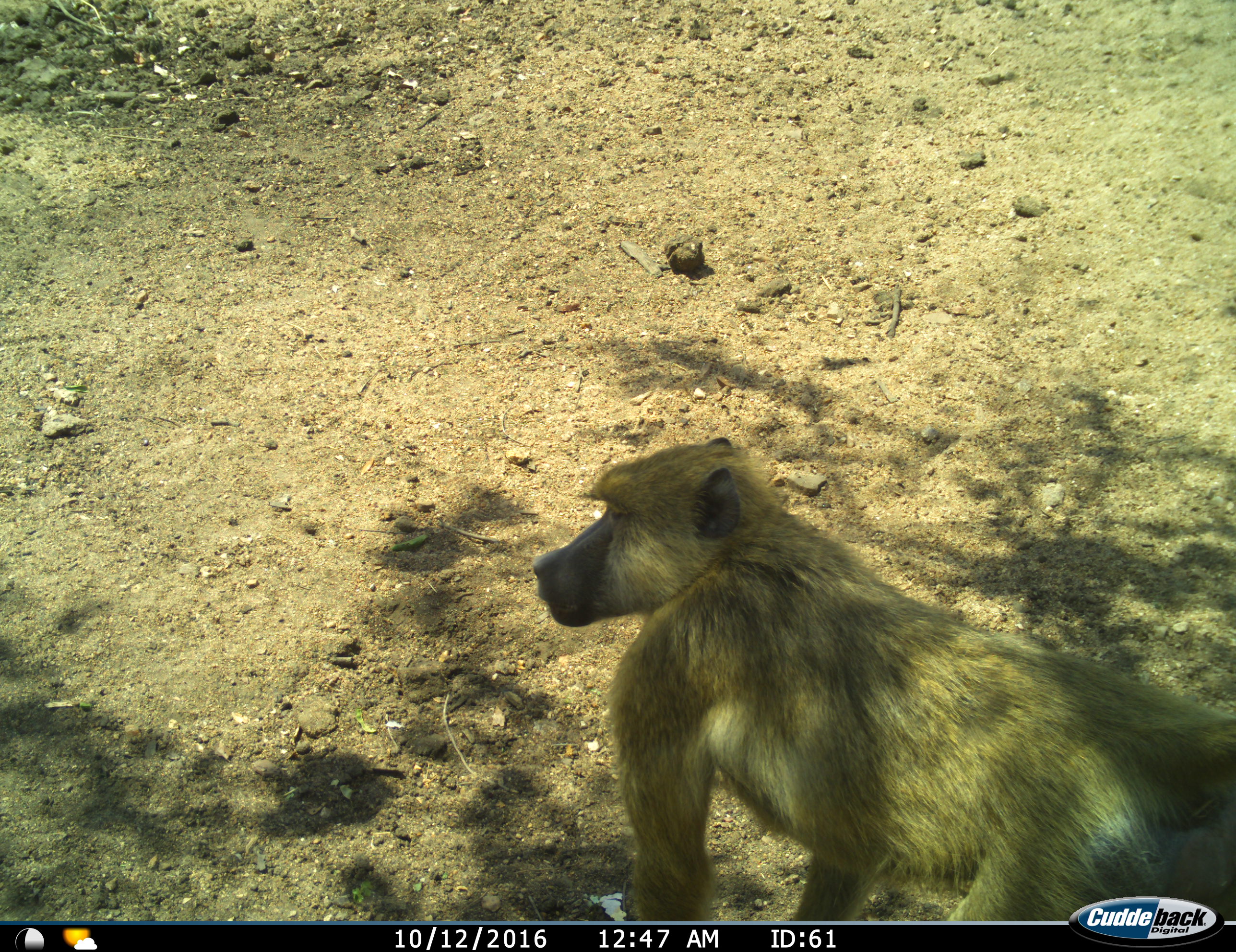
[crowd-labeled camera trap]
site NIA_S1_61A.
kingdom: Animalia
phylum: Chordata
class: Mammalia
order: Primates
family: Cercopithecidae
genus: Papio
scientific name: Papio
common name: baboon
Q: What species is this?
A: Baboon (Papio).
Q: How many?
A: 1.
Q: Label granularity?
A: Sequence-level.